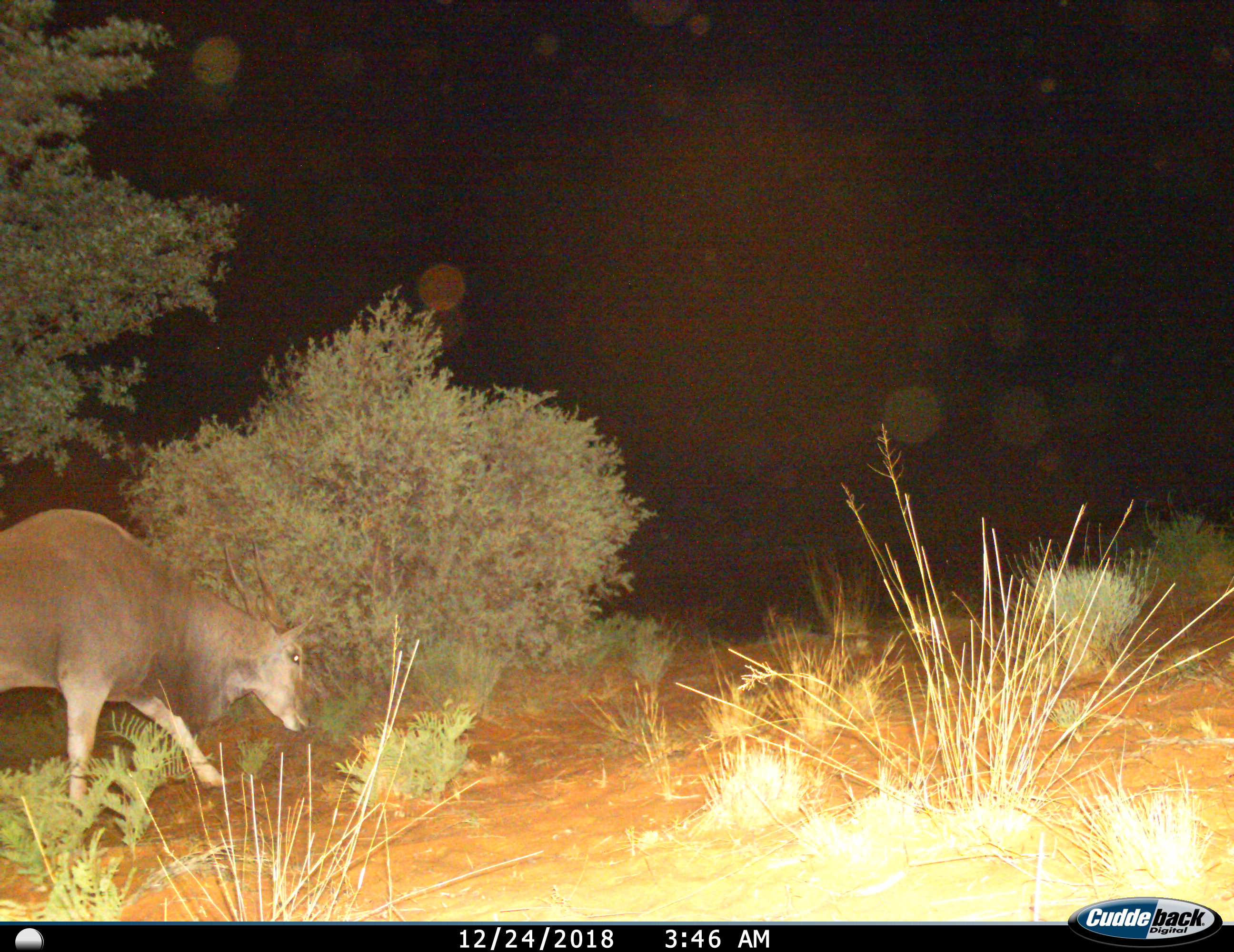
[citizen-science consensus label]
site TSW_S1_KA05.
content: unidentified animal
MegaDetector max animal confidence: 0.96